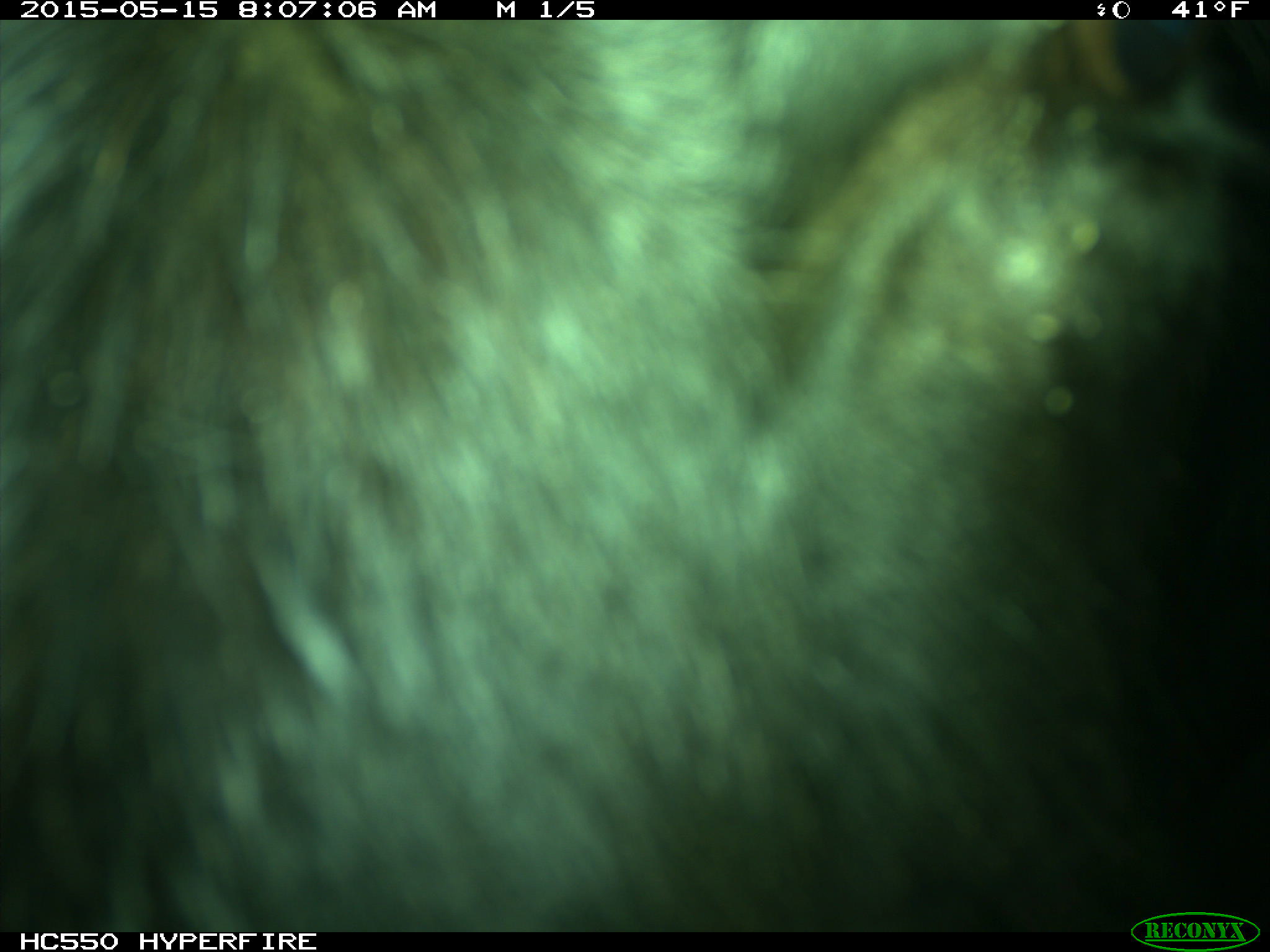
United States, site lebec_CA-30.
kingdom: Animalia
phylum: Chordata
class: Mammalia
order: Artiodactyla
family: Bovidae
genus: Bos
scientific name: Bos taurus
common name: domestic cow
Bos taurus (domestic cow).